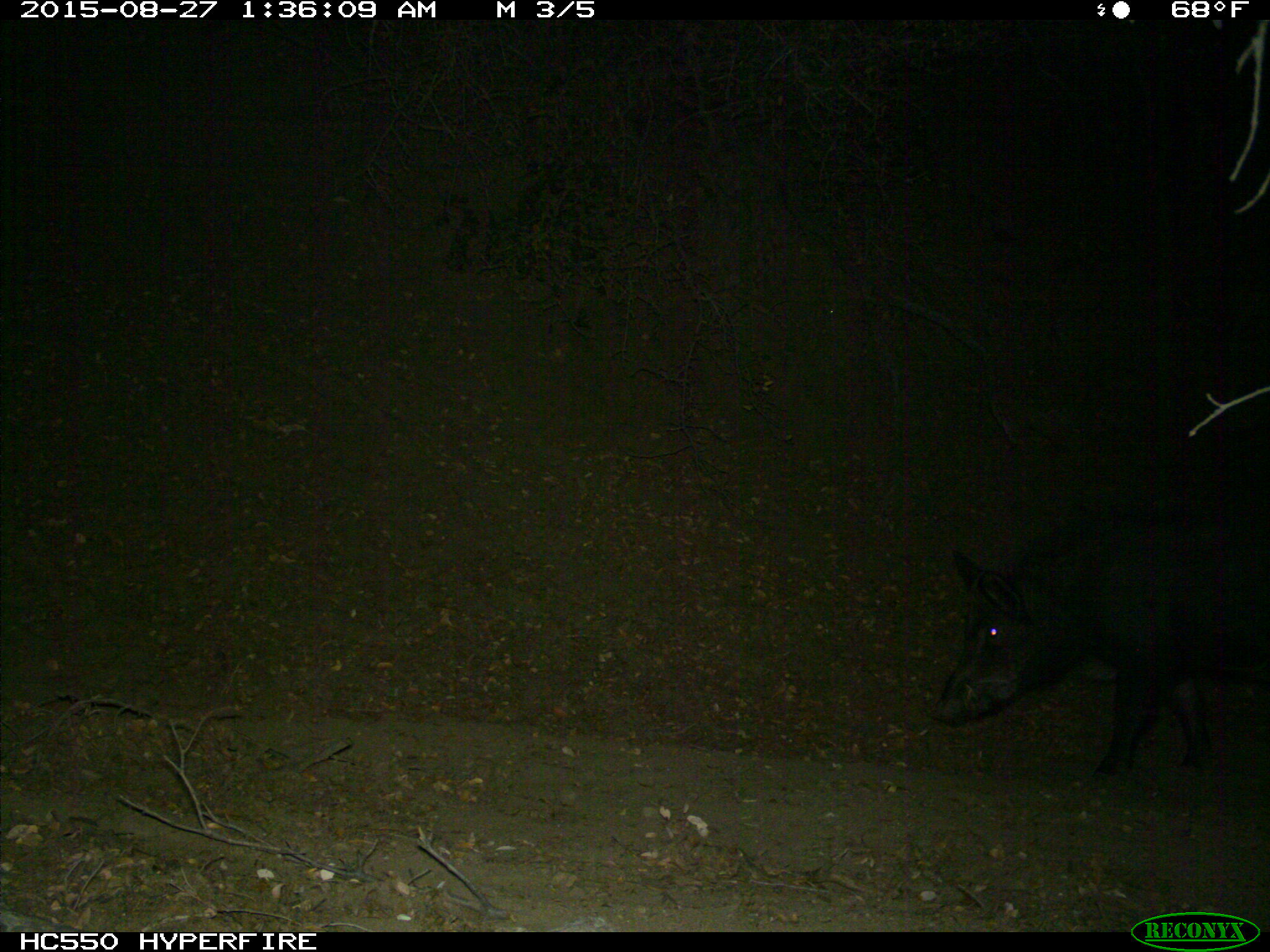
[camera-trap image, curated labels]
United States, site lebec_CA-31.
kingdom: Animalia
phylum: Chordata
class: Mammalia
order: Artiodactyla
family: Suidae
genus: Sus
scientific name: Sus scrofa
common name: wild boar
Sus scrofa (wild boar).